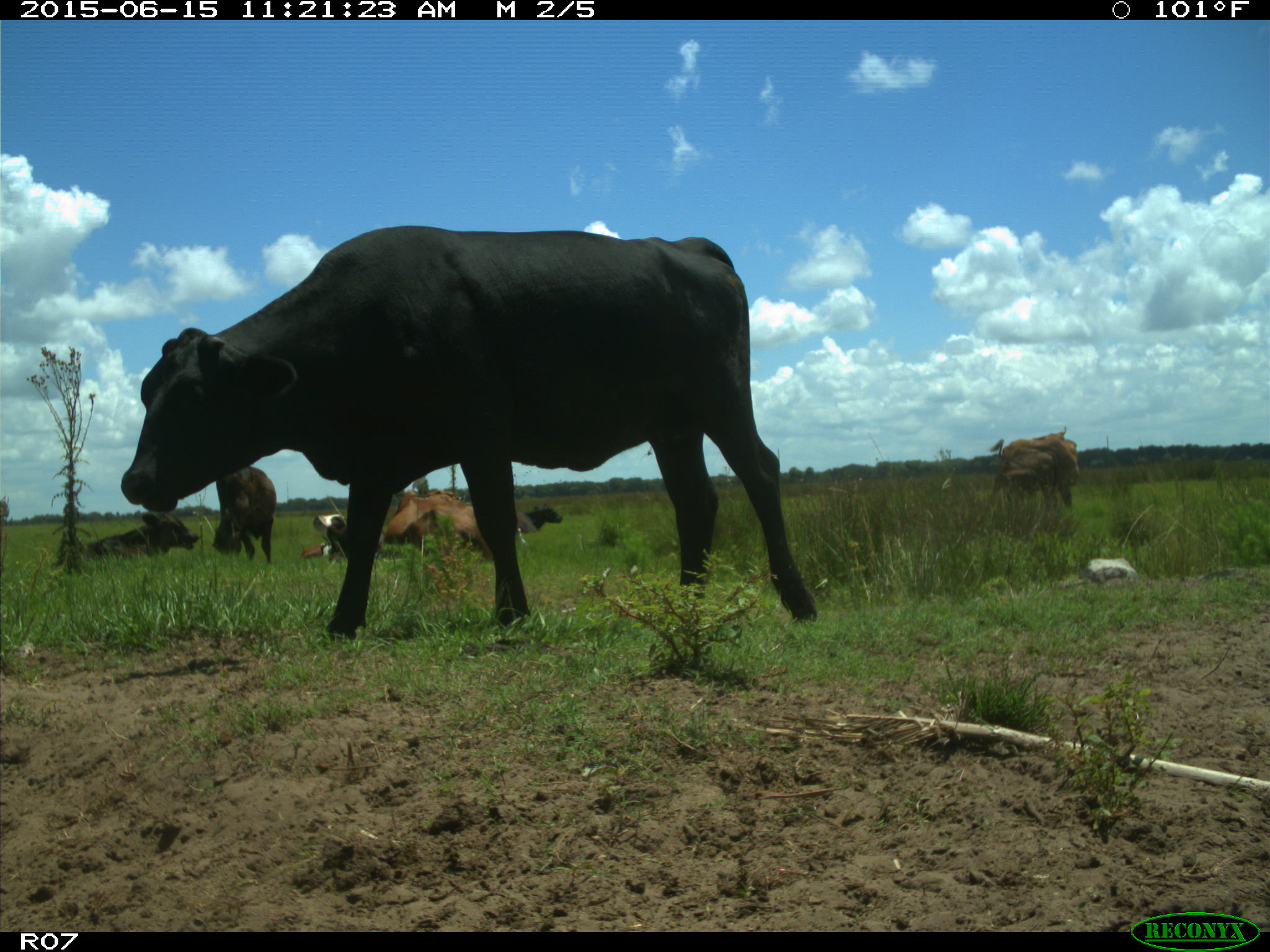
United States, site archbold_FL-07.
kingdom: Animalia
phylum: Chordata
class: Mammalia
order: Artiodactyla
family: Bovidae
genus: Bos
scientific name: Bos taurus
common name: domestic cow